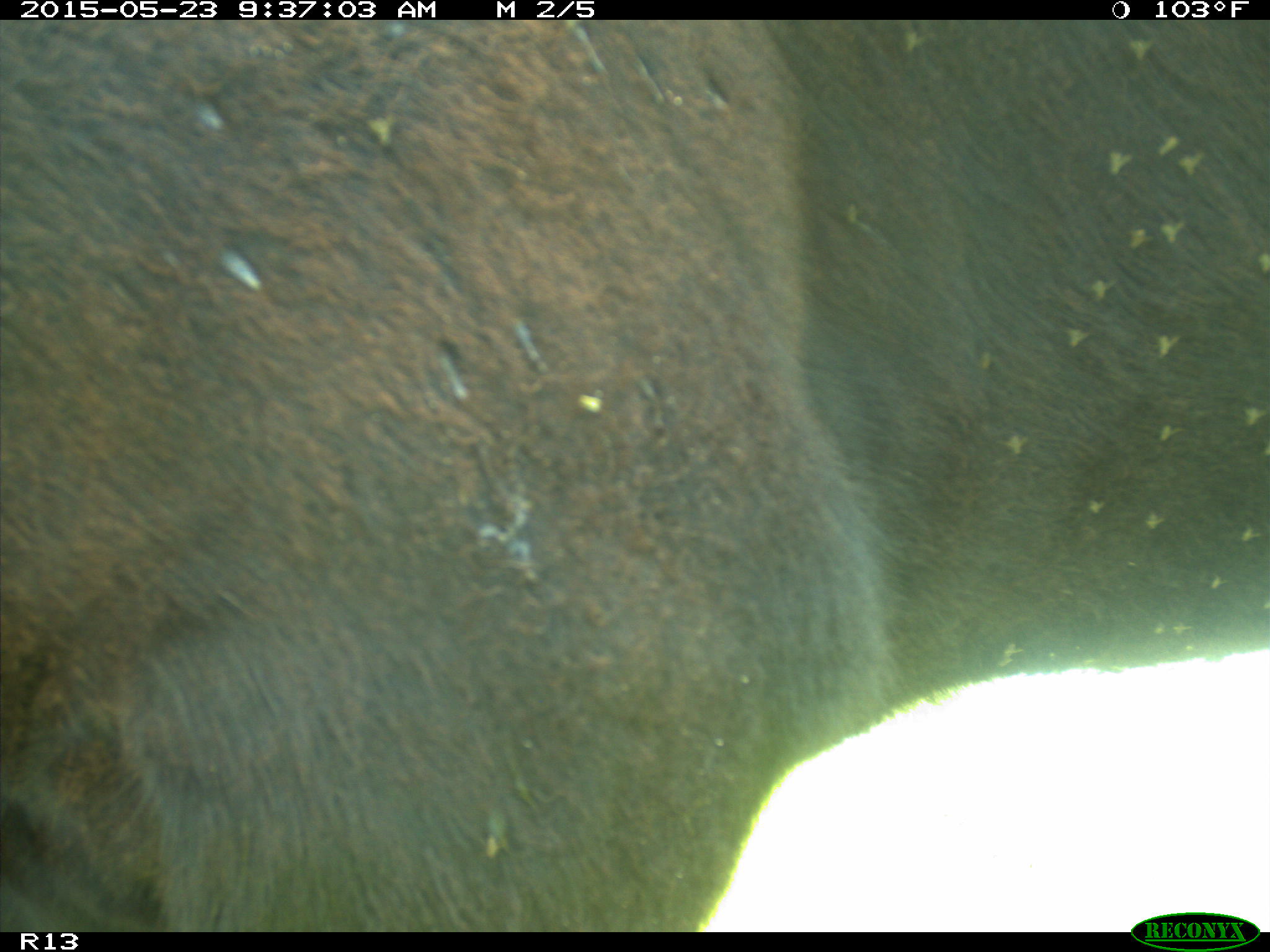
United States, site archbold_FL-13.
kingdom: Animalia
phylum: Chordata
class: Mammalia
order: Artiodactyla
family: Bovidae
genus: Bos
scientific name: Bos taurus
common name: domestic cow